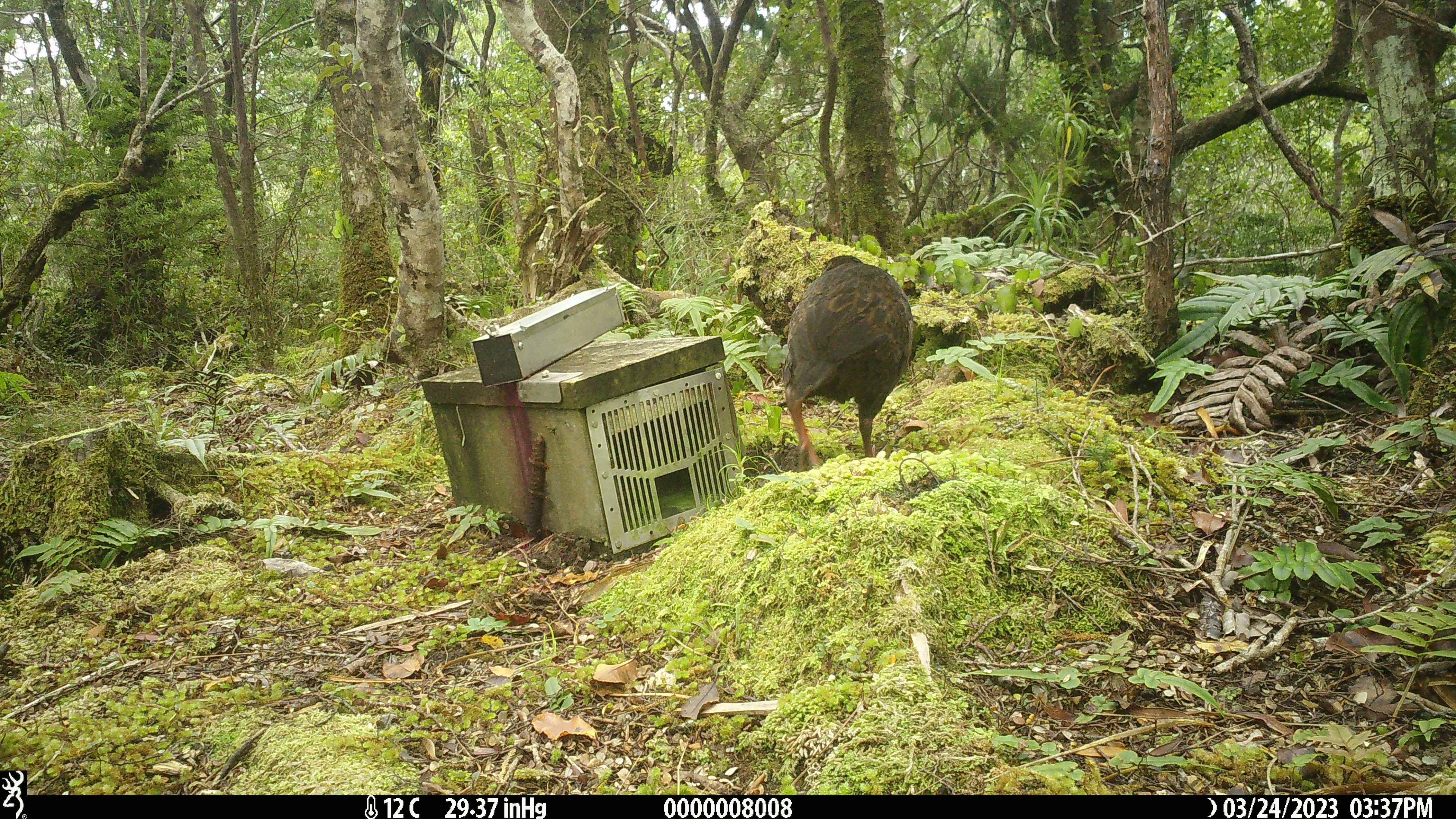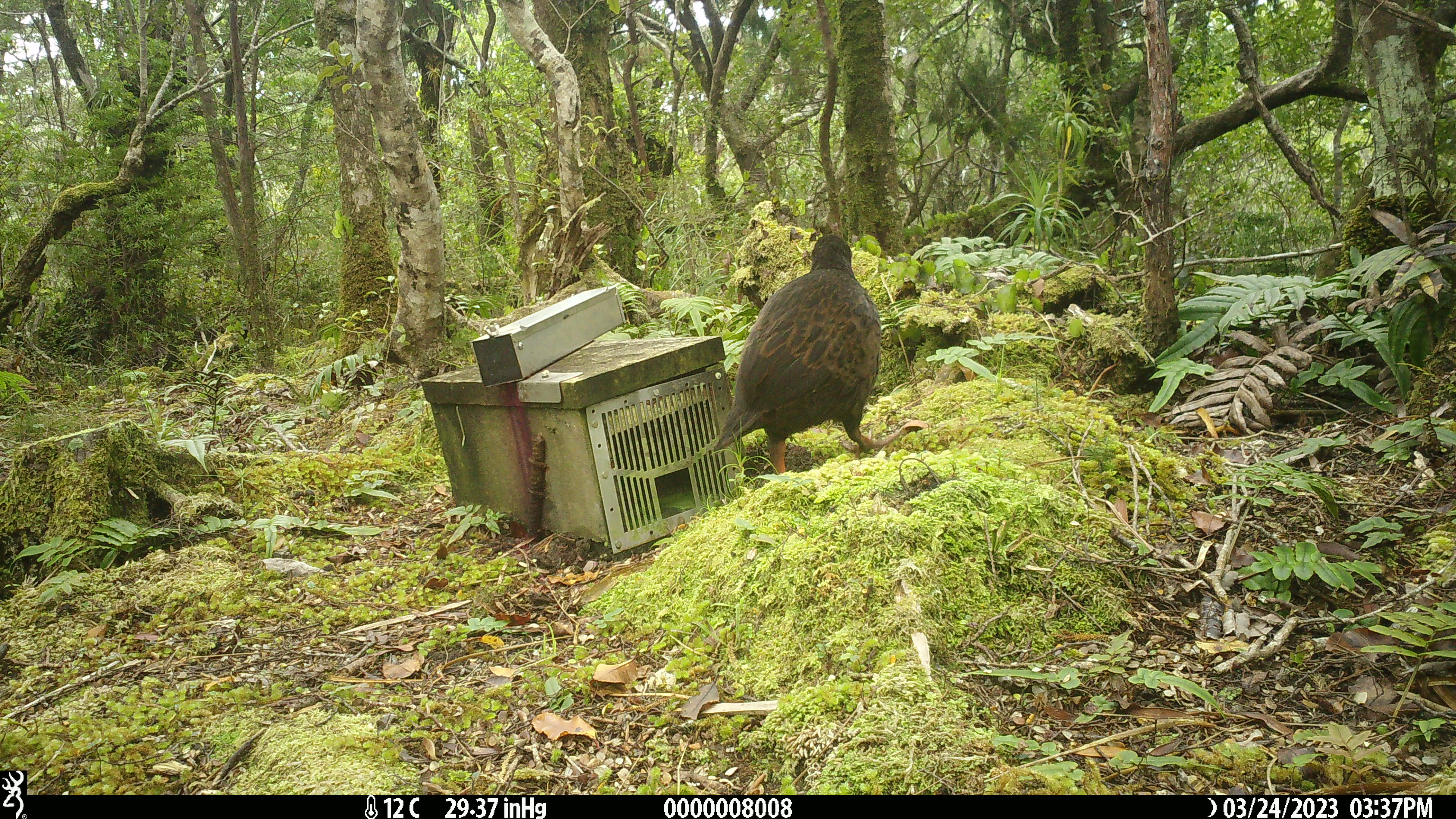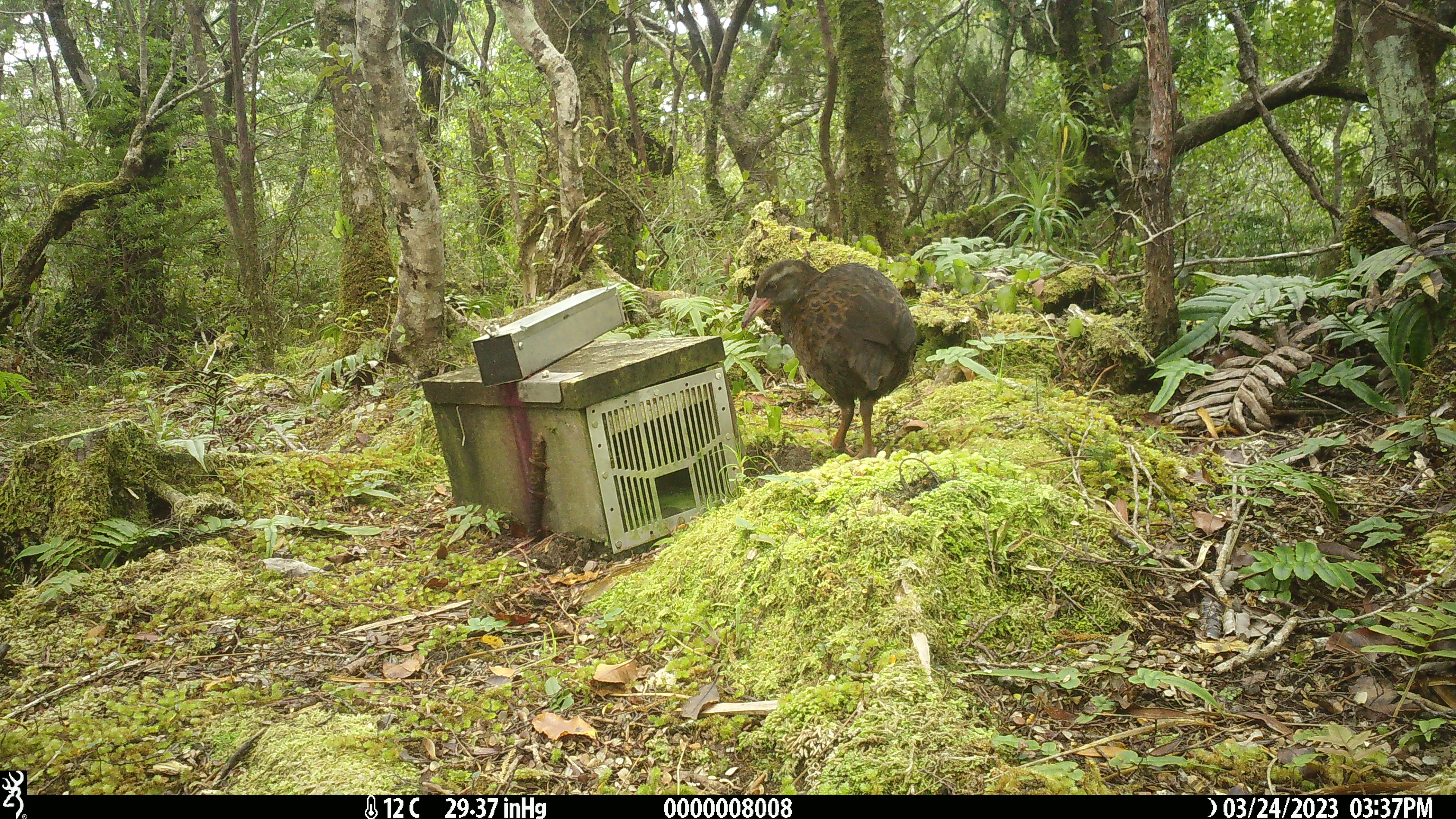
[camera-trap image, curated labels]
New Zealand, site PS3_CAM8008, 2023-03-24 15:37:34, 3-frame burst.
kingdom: Animalia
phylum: Chordata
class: Aves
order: Gruiformes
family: Rallidae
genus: Gallirallus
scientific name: Gallirallus australis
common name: weka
Weka (Gallirallus australis).